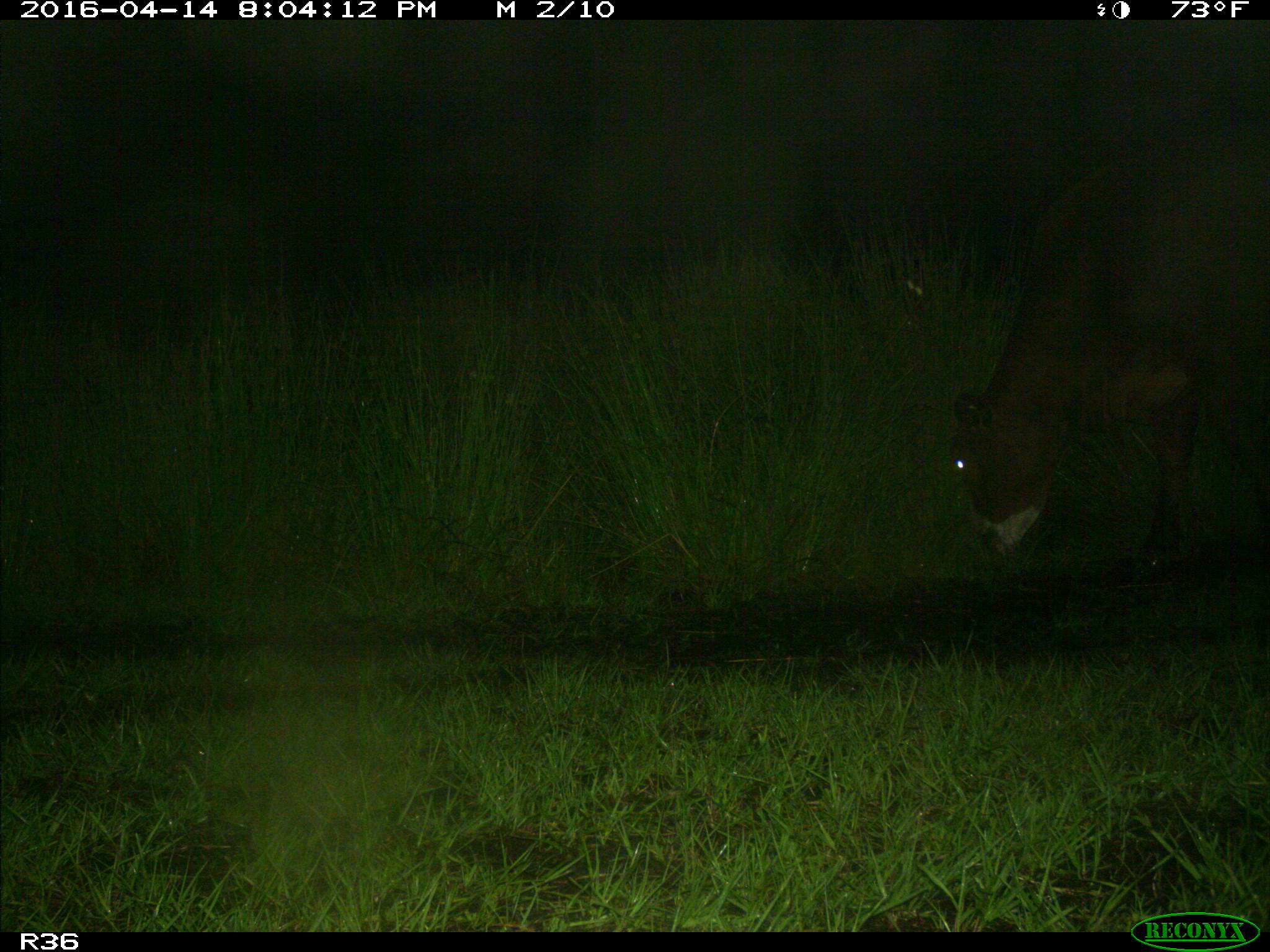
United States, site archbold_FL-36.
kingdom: Animalia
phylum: Chordata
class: Mammalia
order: Artiodactyla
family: Bovidae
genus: Bos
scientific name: Bos taurus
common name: domestic cow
Bos taurus (domestic cow).